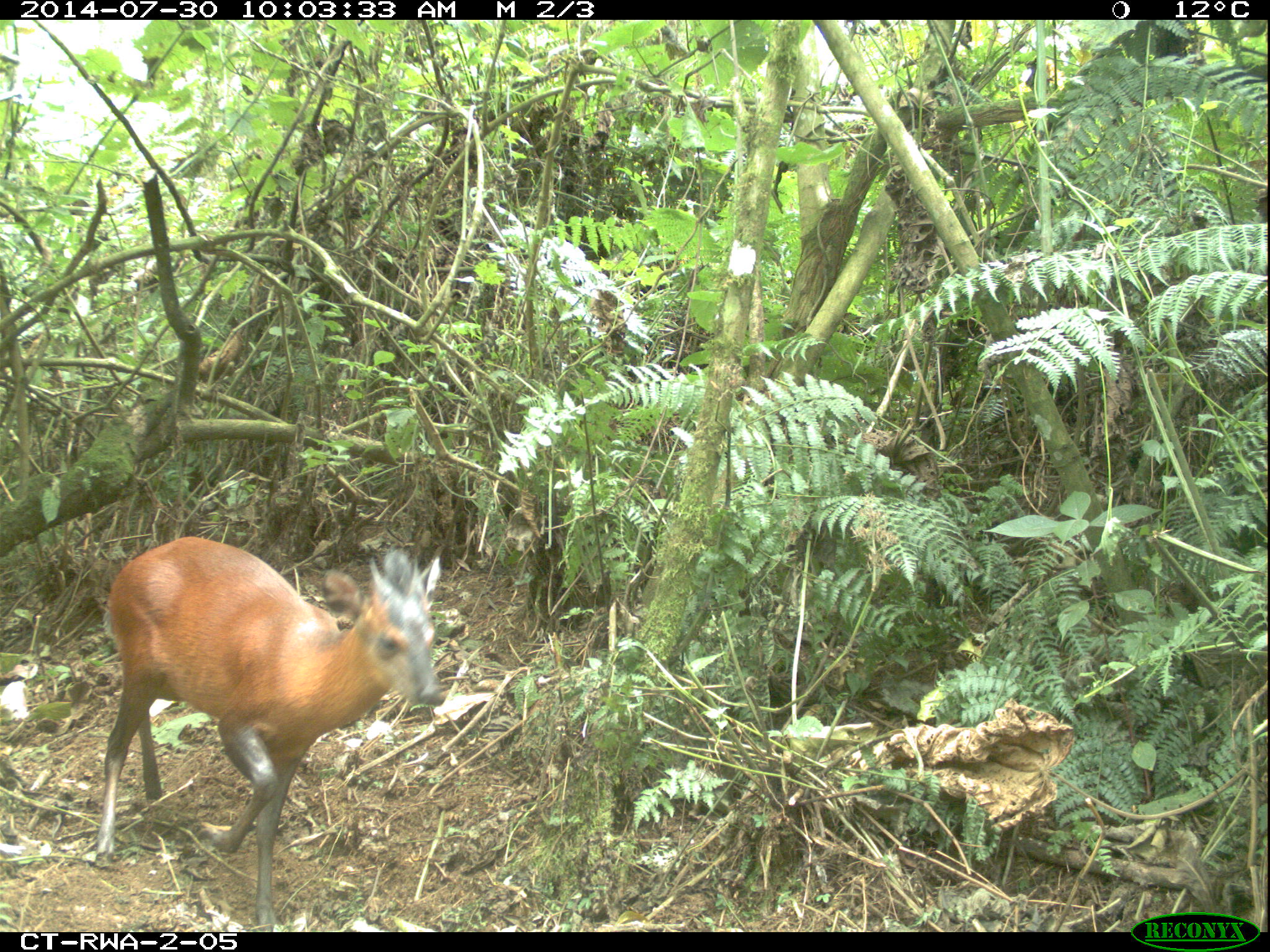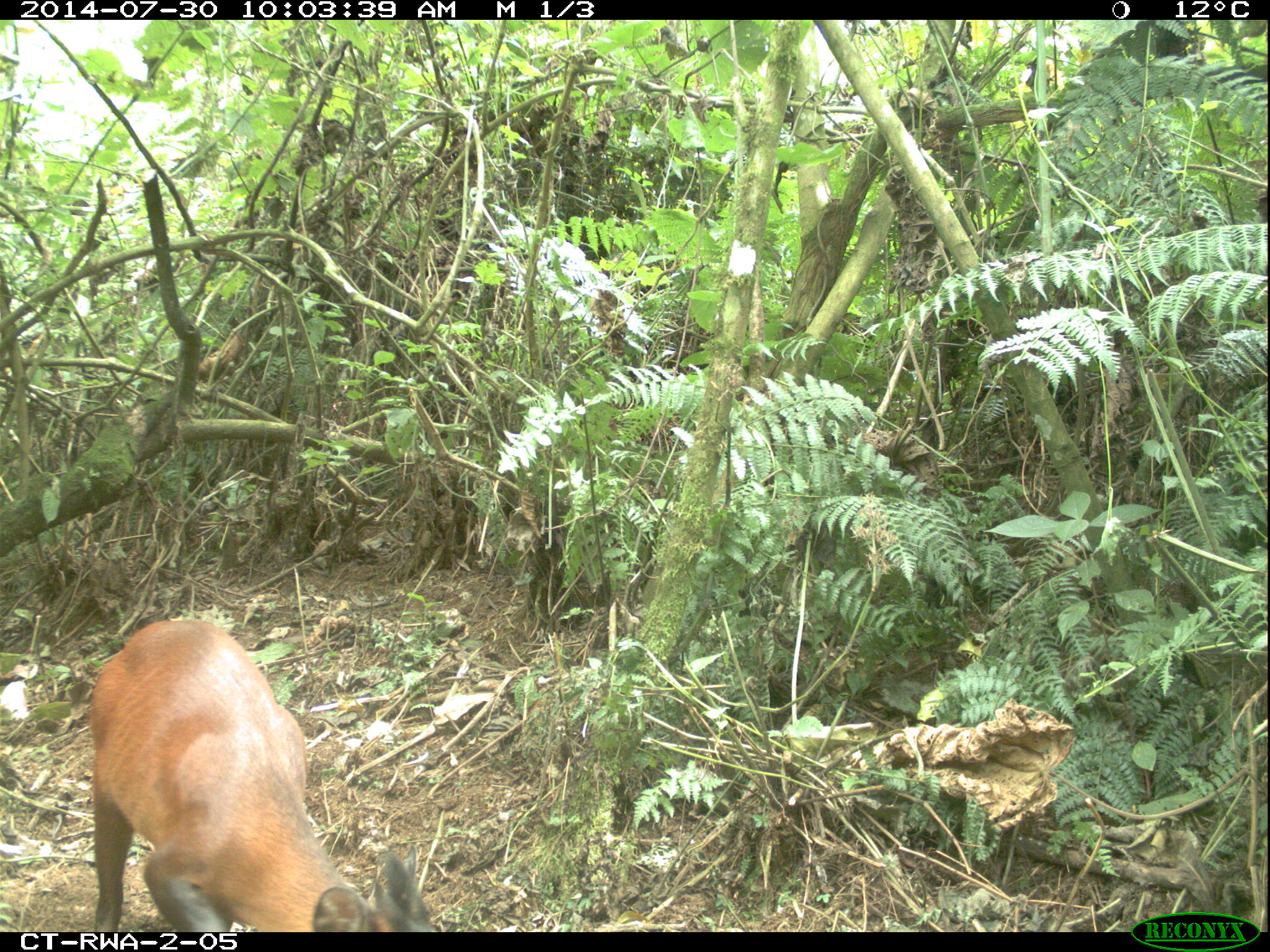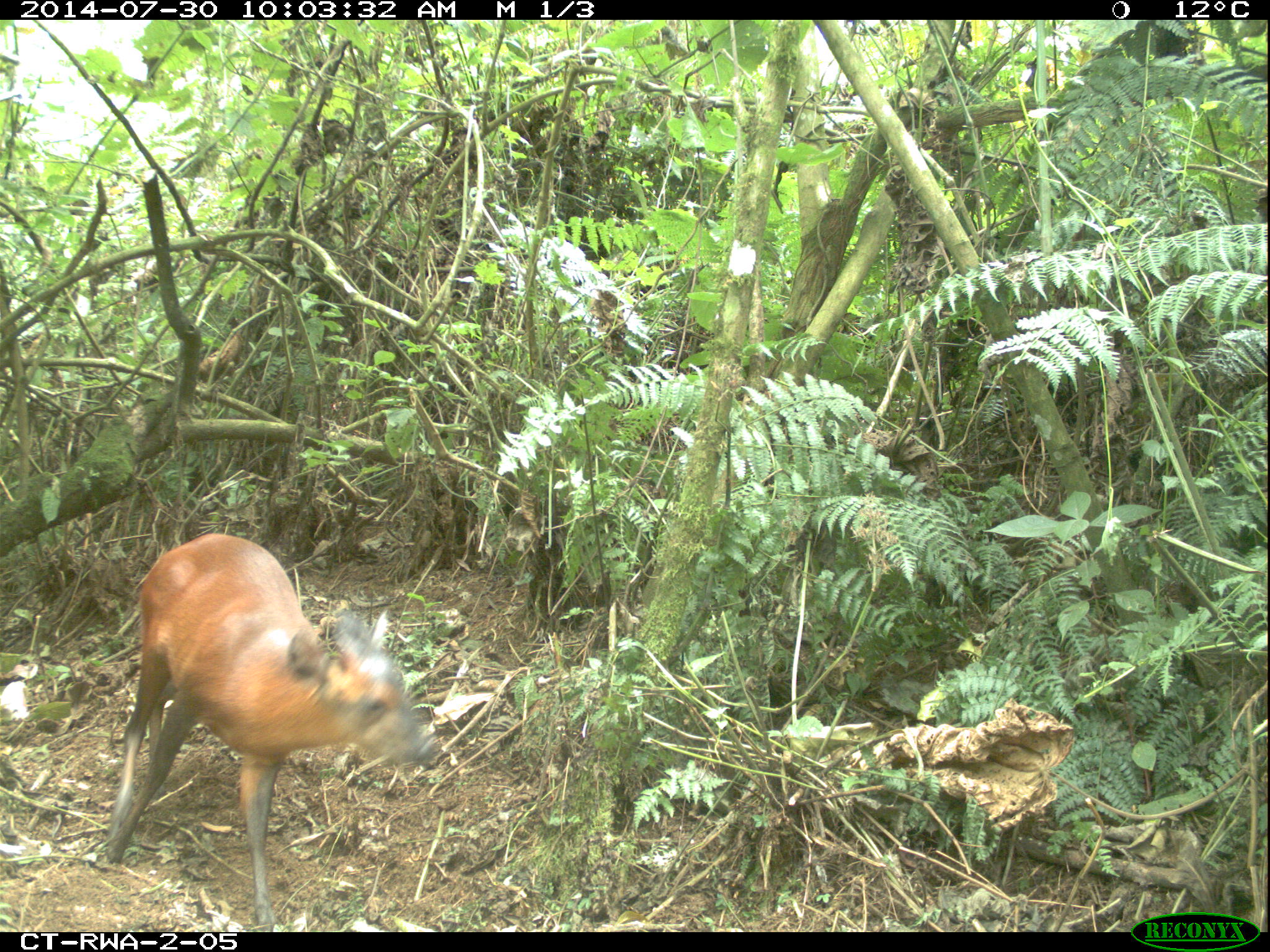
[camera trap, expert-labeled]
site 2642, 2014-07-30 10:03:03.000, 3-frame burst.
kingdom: Animalia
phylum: Chordata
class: Mammalia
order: Artiodactyla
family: Bovidae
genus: Cephalophus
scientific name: Cephalophus nigrifrons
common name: black-fronted duiker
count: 1